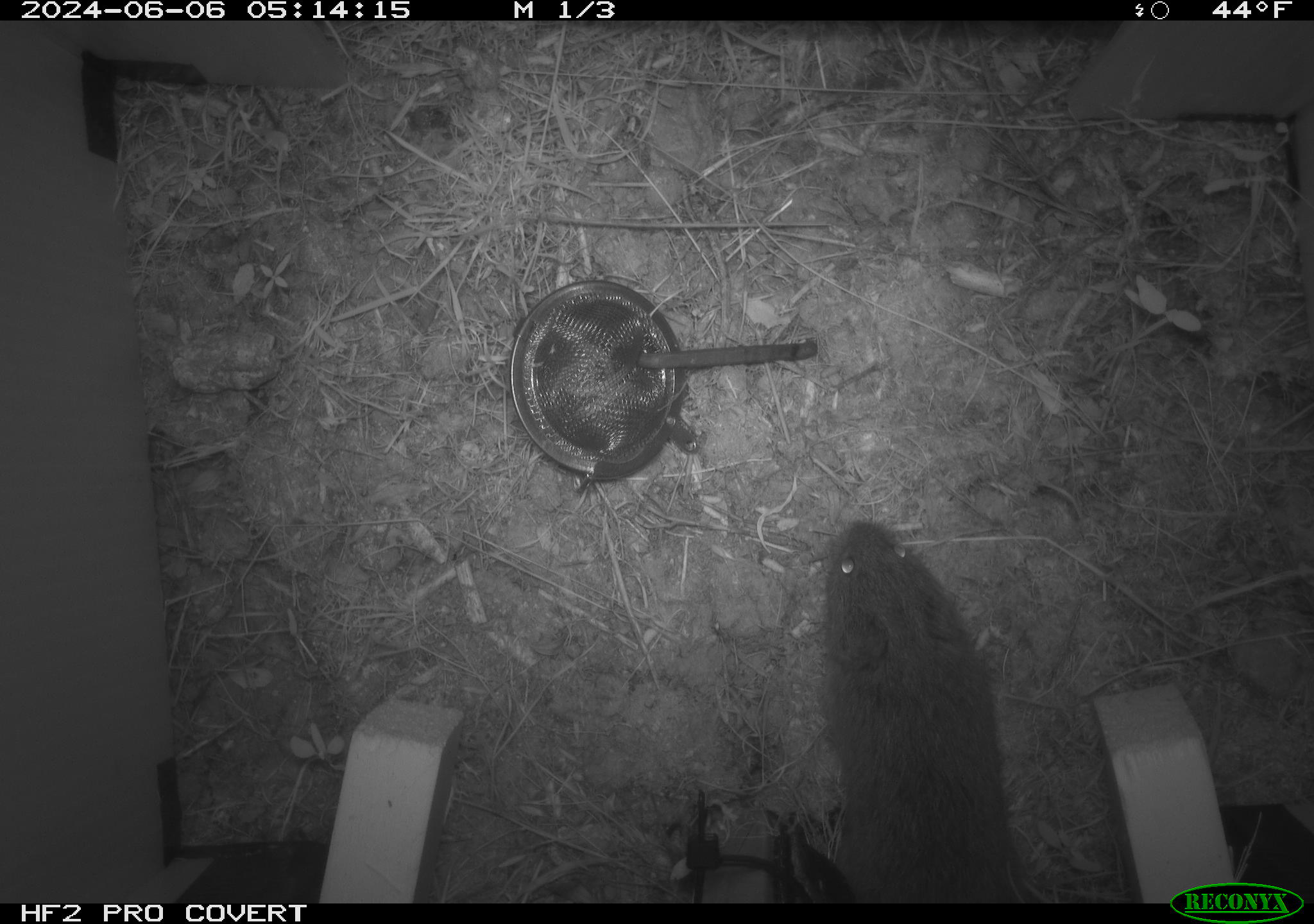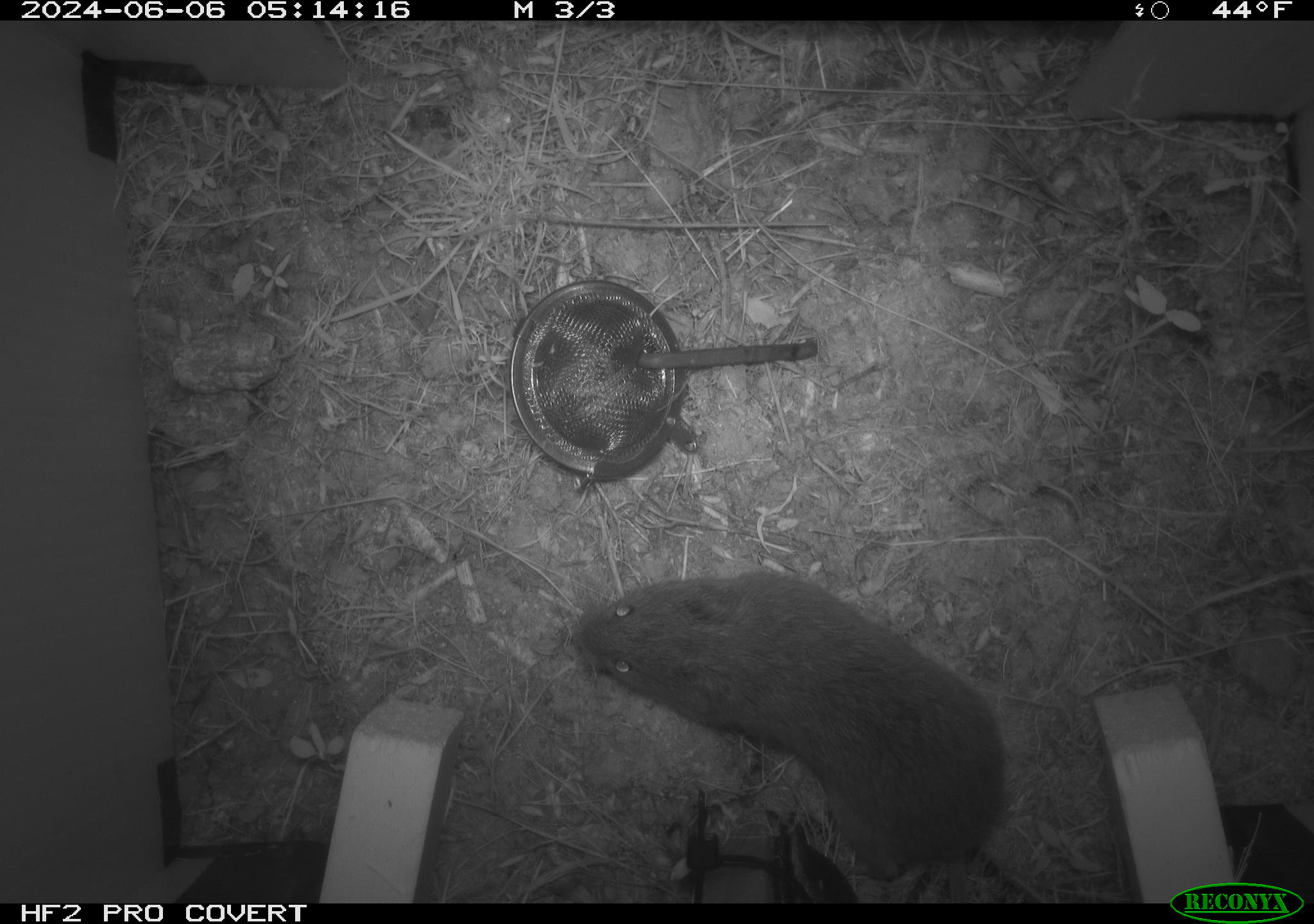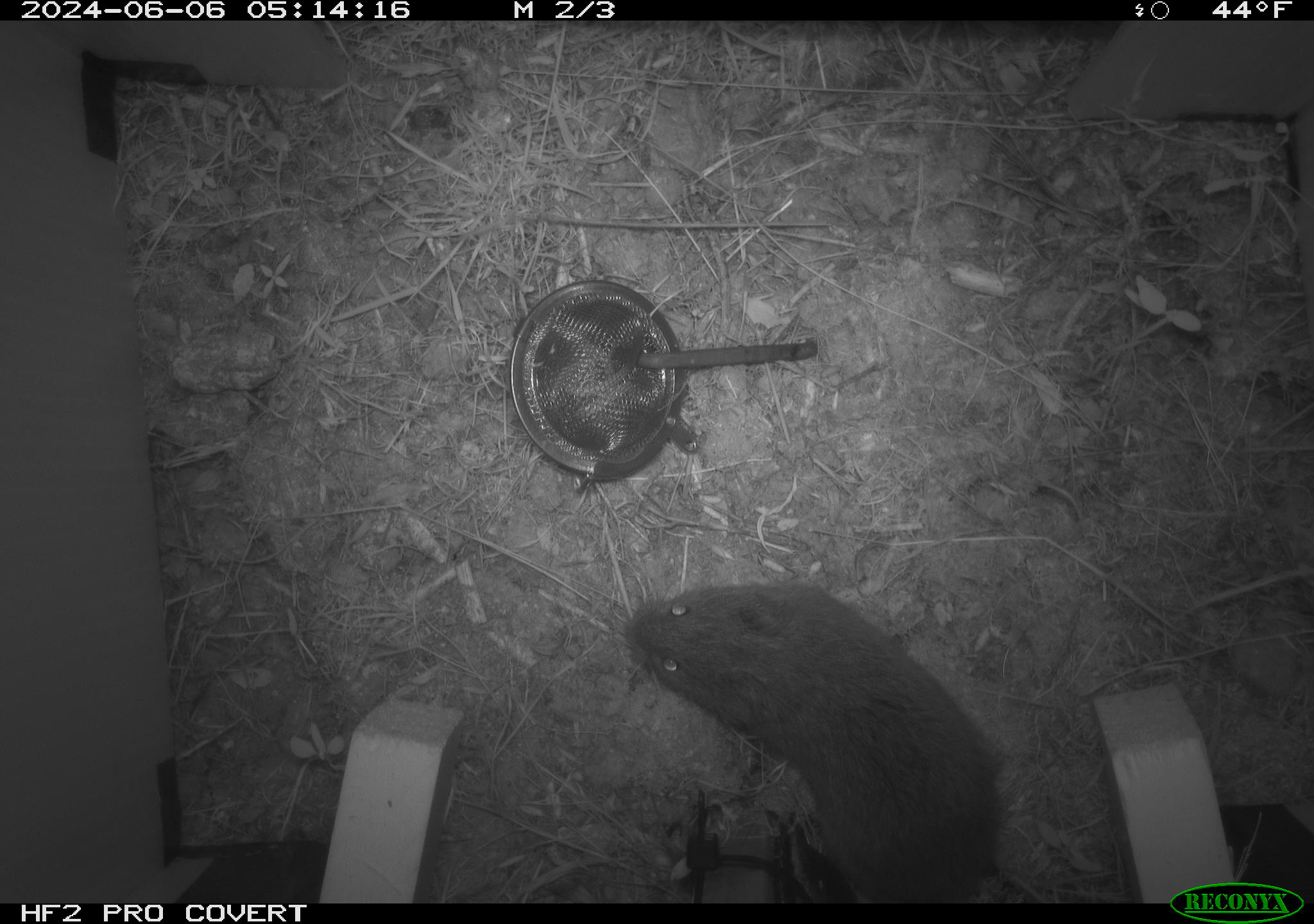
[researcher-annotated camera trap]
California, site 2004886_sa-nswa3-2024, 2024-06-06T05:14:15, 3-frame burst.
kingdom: Animalia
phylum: Chordata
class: Mammalia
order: Rodentia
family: Cricetidae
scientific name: Arvicolinae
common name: voles, lemmings, and muskrats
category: arvicolinae subfamily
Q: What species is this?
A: Arvicolinae subfamily (voles, lemmings, and muskrats) (Arvicolinae).